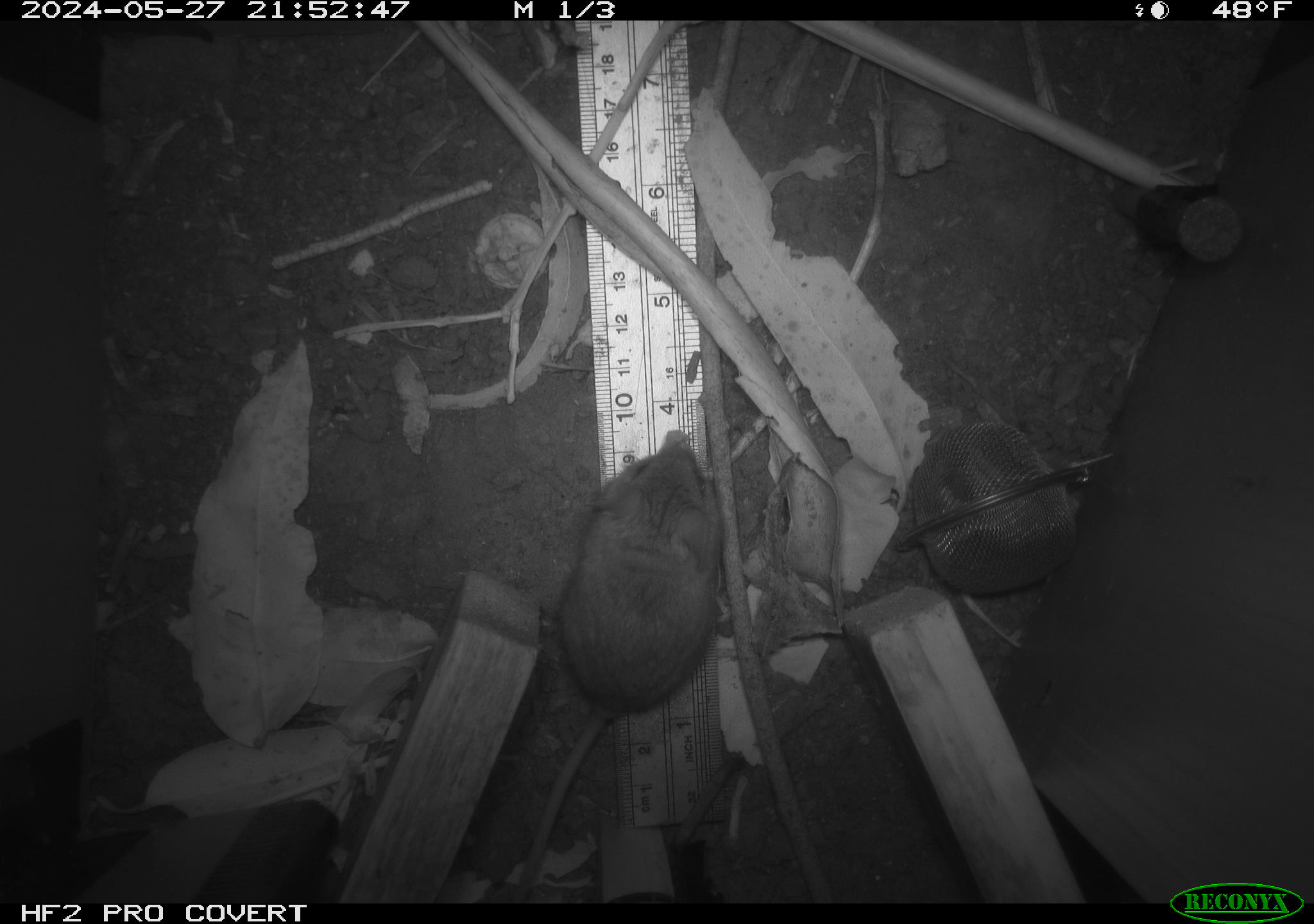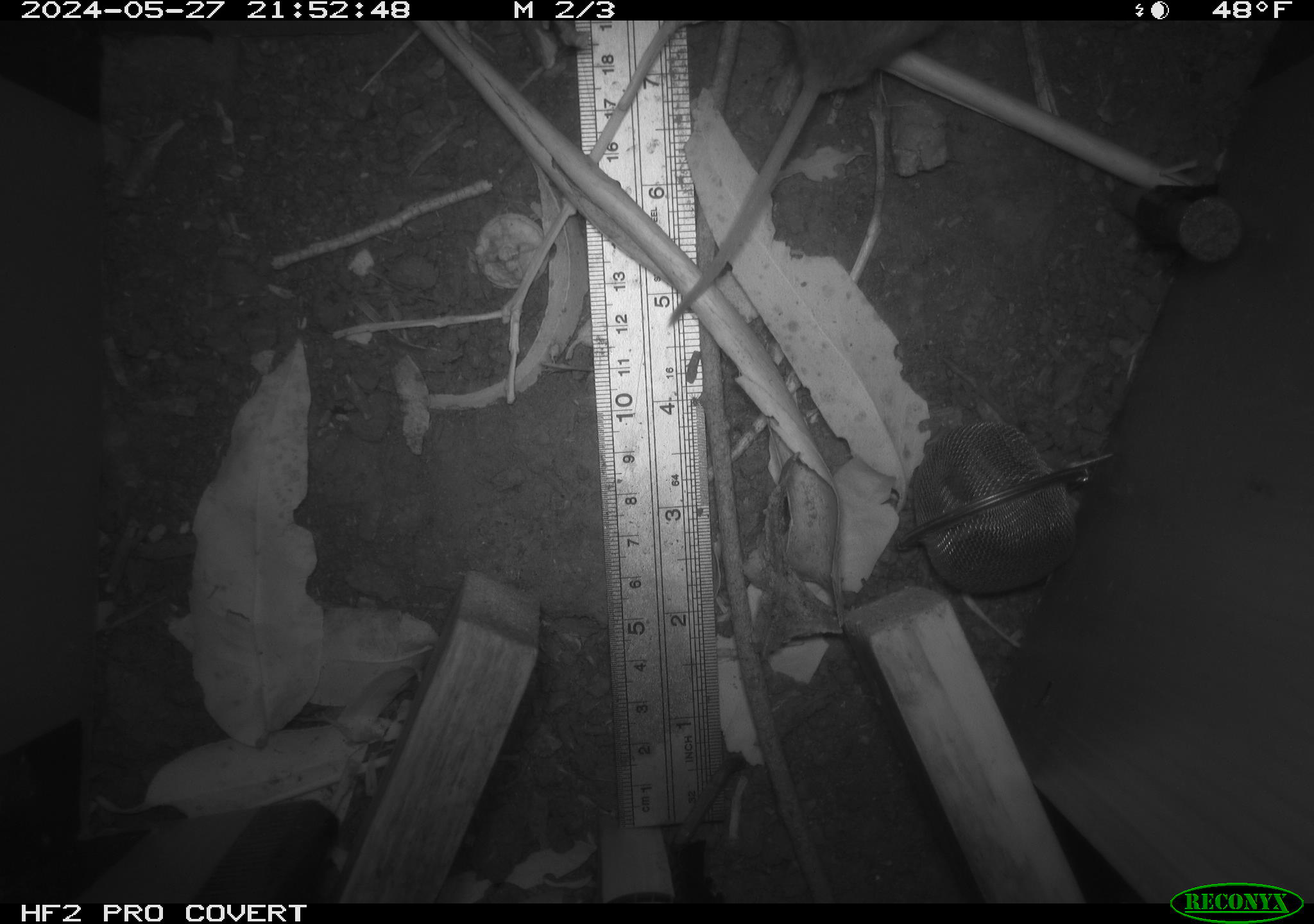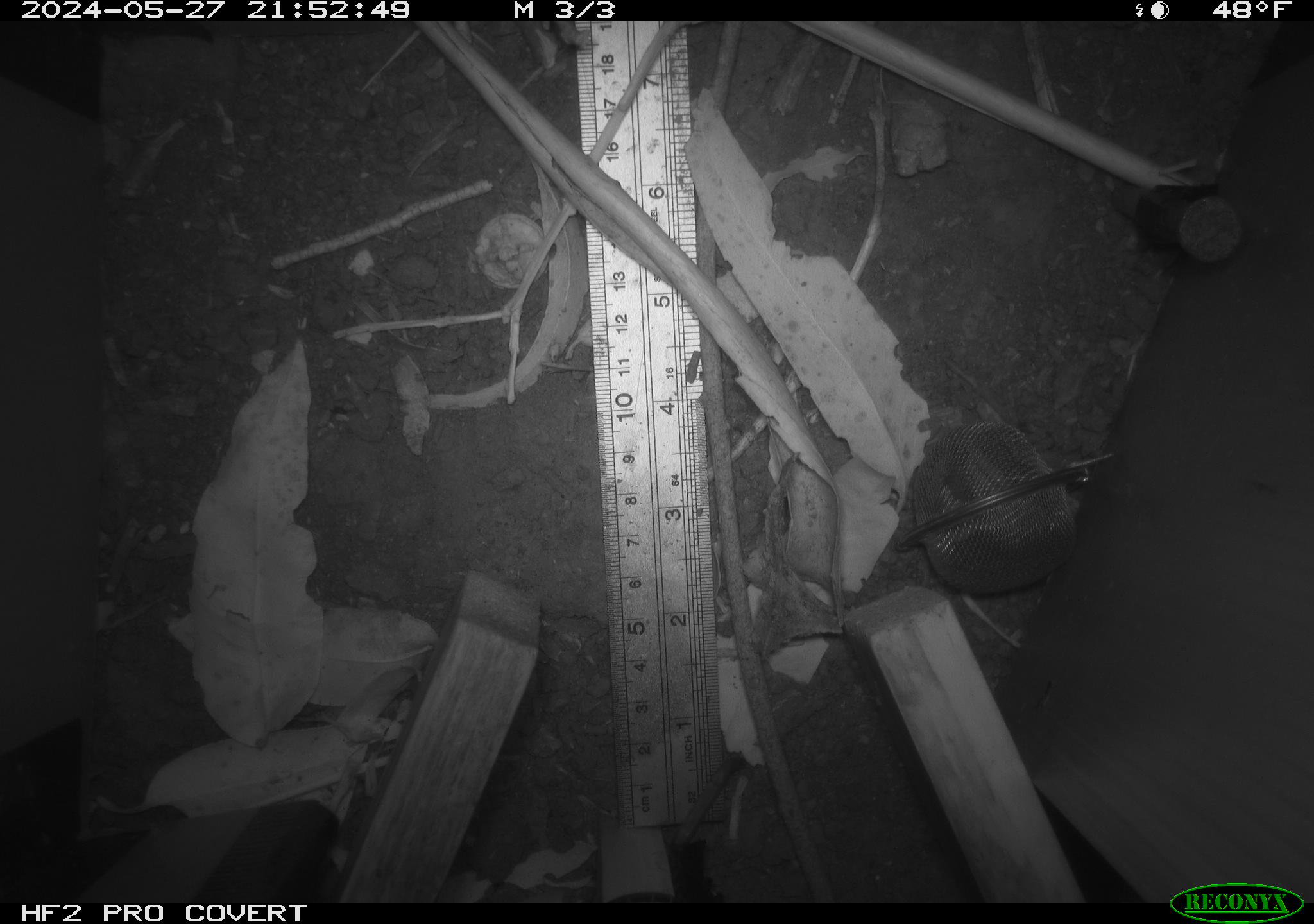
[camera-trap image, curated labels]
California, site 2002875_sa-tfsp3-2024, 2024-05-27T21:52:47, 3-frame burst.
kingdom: Animalia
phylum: Chordata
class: Mammalia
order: Rodentia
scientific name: Rodentia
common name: rodent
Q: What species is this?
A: Rodent (Rodentia).